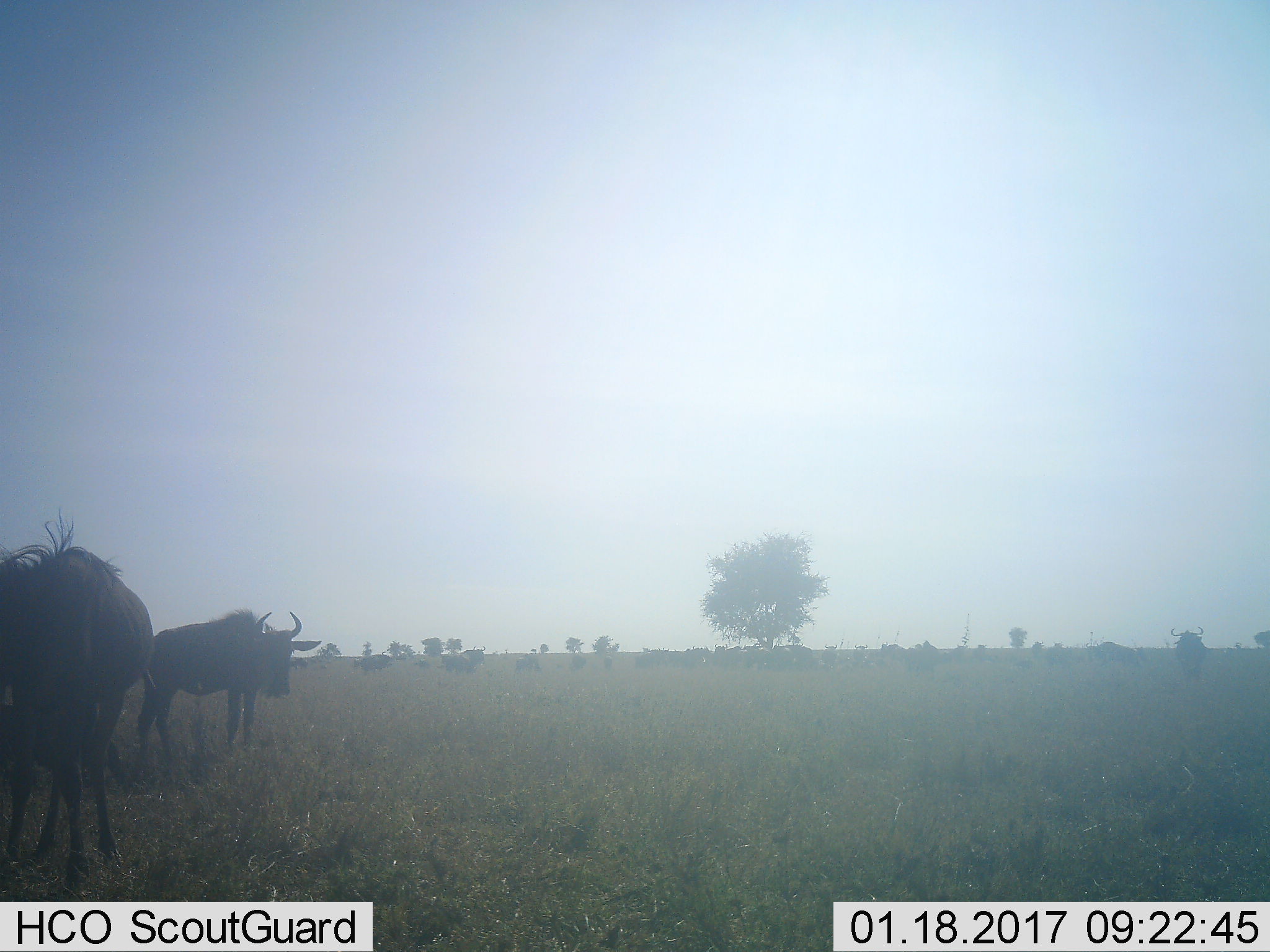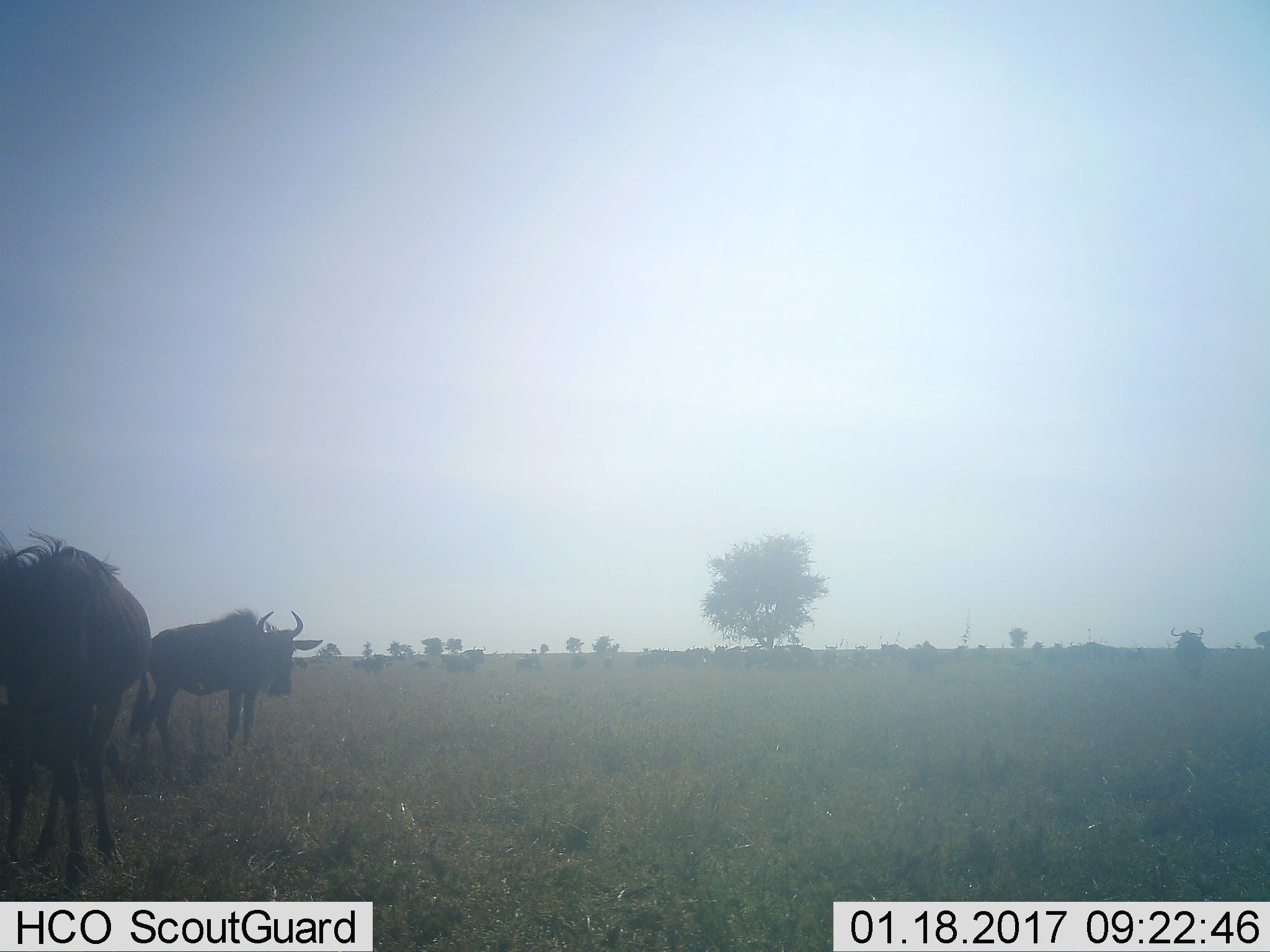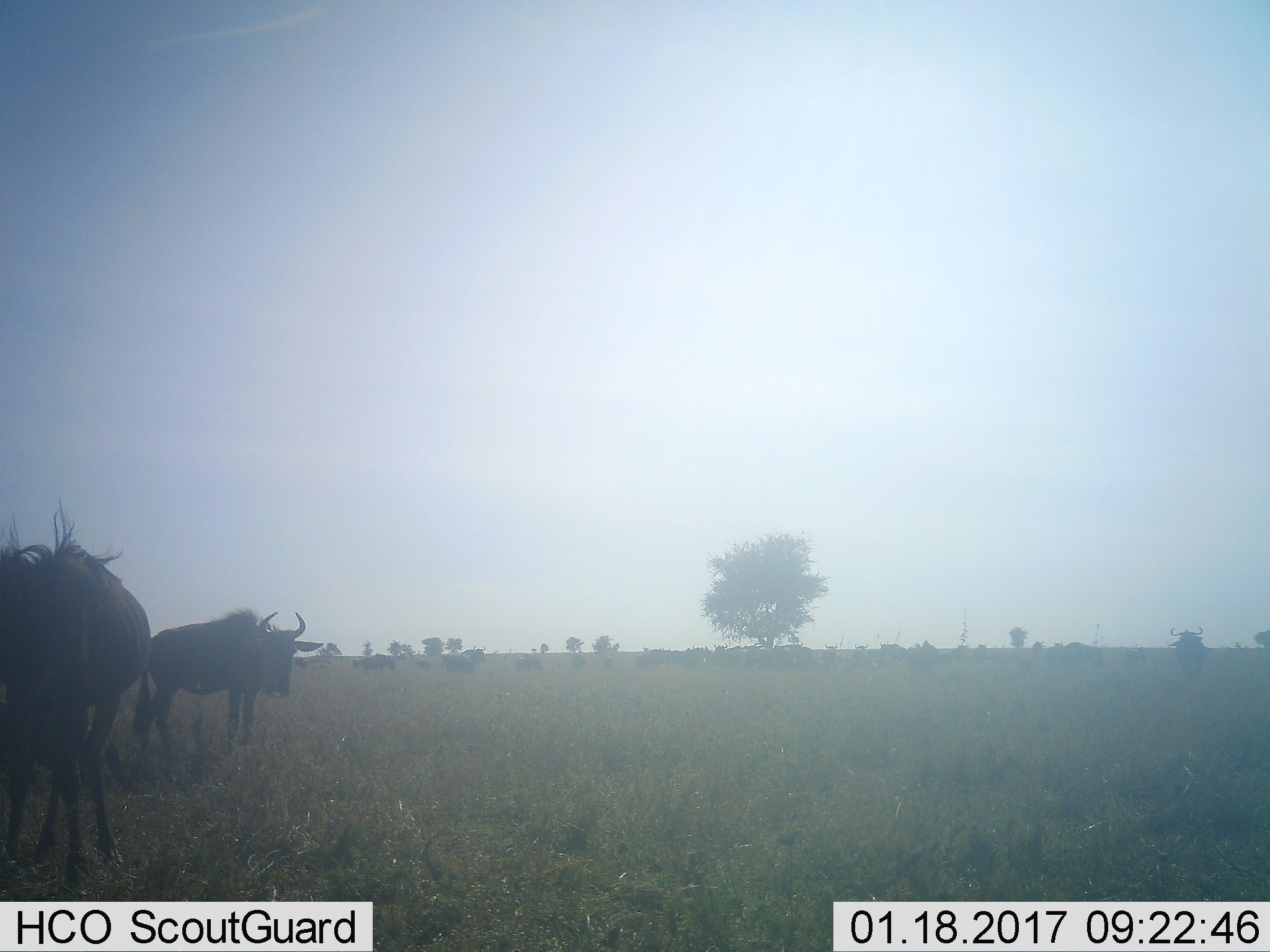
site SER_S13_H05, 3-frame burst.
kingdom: Animalia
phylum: Chordata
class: Mammalia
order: Artiodactyla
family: Bovidae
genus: Connochaetes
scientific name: Connochaetes taurinus taurinus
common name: blue wildebeest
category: wildebeestblue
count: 6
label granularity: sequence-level